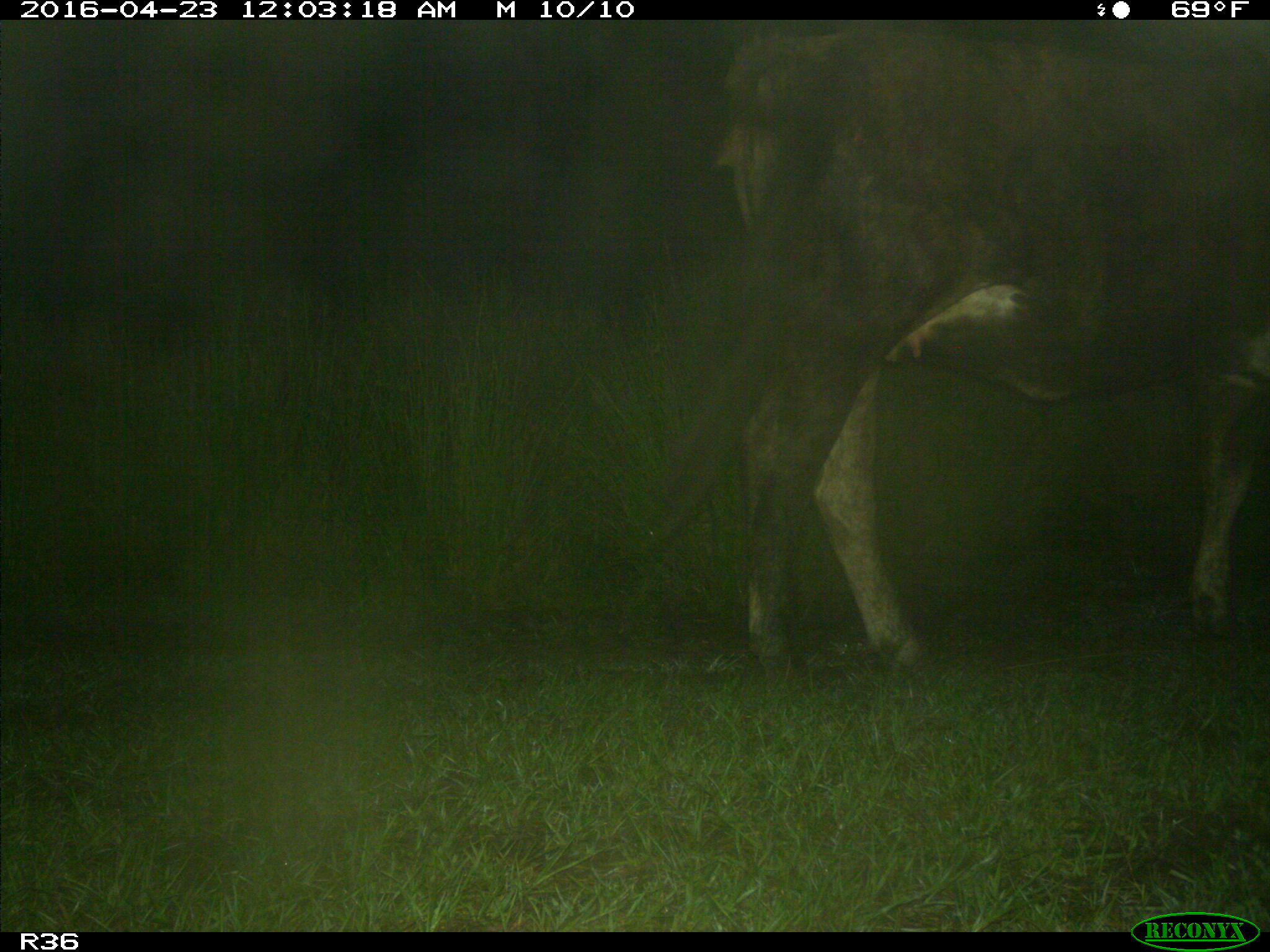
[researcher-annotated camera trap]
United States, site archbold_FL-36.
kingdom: Animalia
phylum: Chordata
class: Mammalia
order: Artiodactyla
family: Bovidae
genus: Bos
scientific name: Bos taurus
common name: domestic cow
Bos taurus (domestic cow).